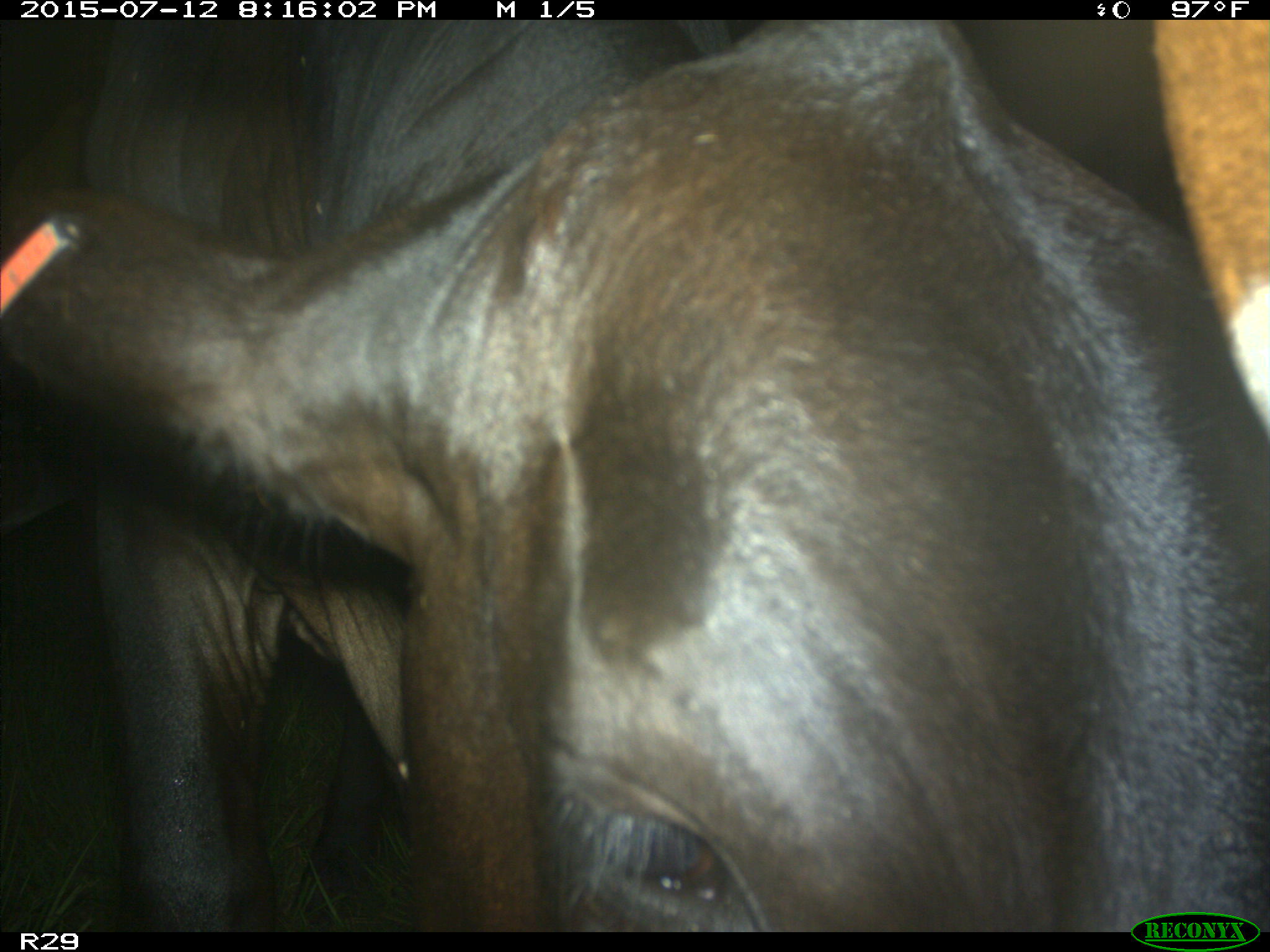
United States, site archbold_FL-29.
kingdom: Animalia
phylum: Chordata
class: Mammalia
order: Artiodactyla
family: Bovidae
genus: Bos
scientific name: Bos taurus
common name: domestic cow